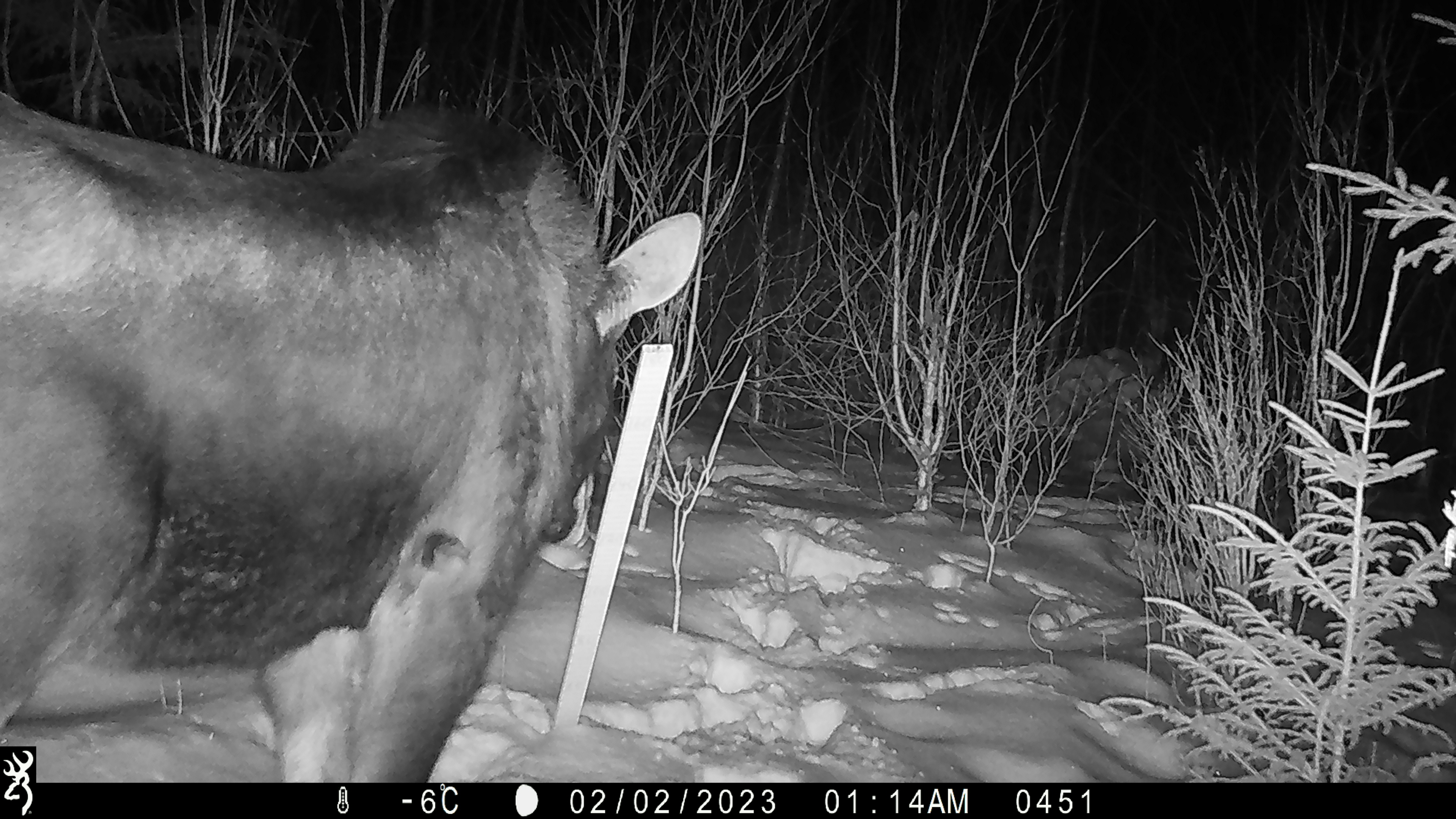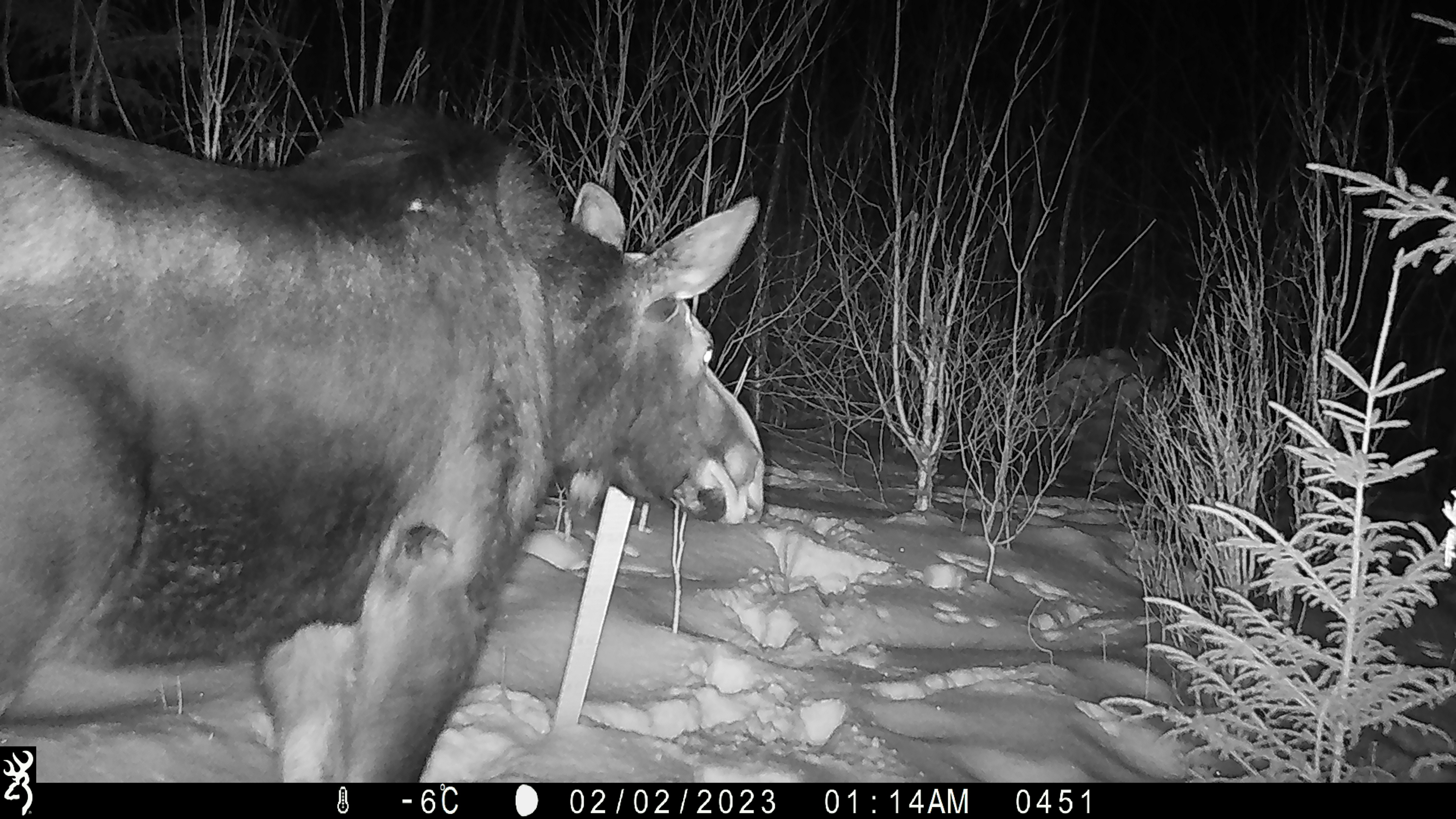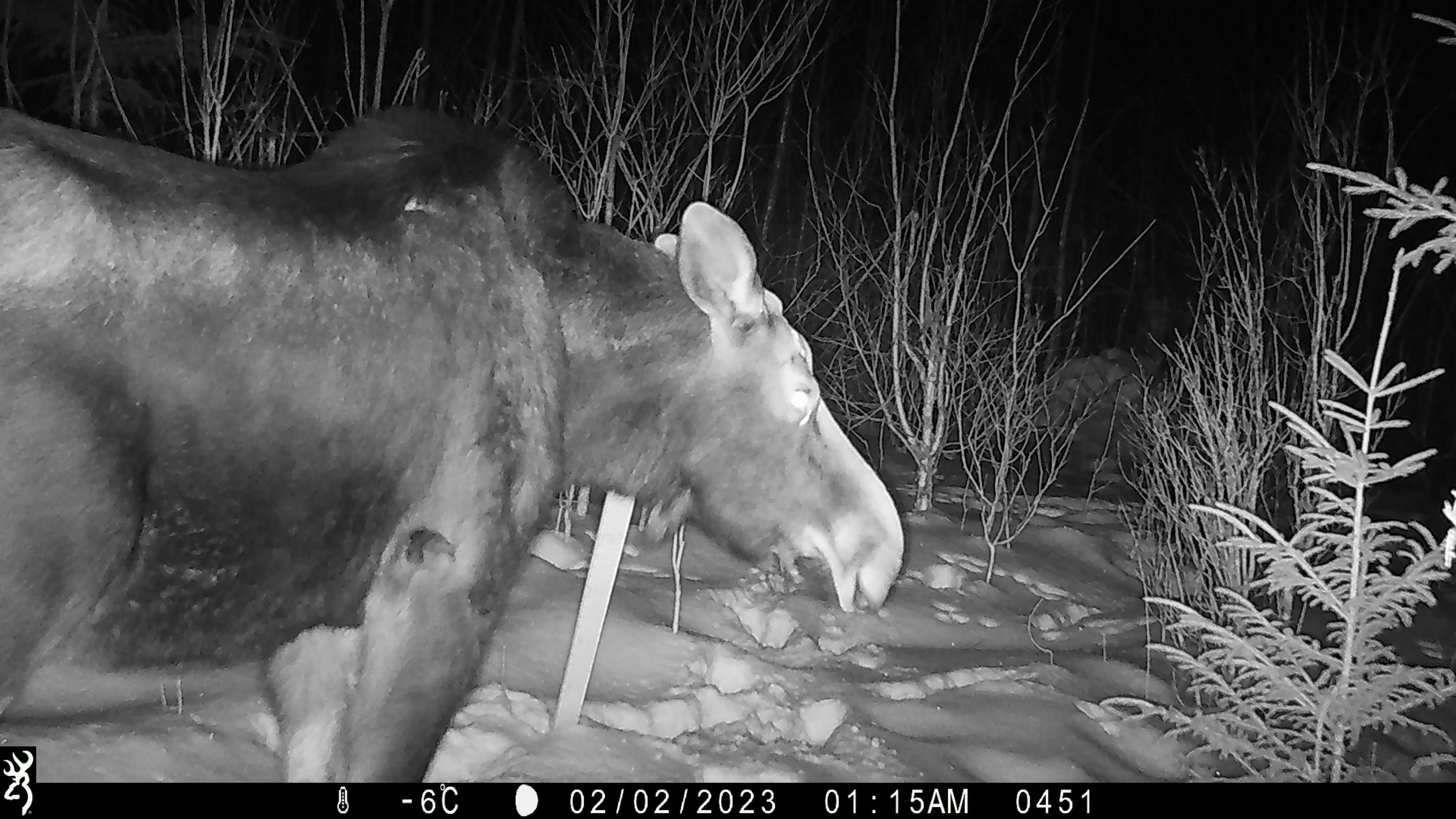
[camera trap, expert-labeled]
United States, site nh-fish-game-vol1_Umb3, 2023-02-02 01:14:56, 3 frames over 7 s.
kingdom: Animalia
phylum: Chordata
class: Mammalia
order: Artiodactyla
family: Cervidae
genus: Alces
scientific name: Alces alces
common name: moose